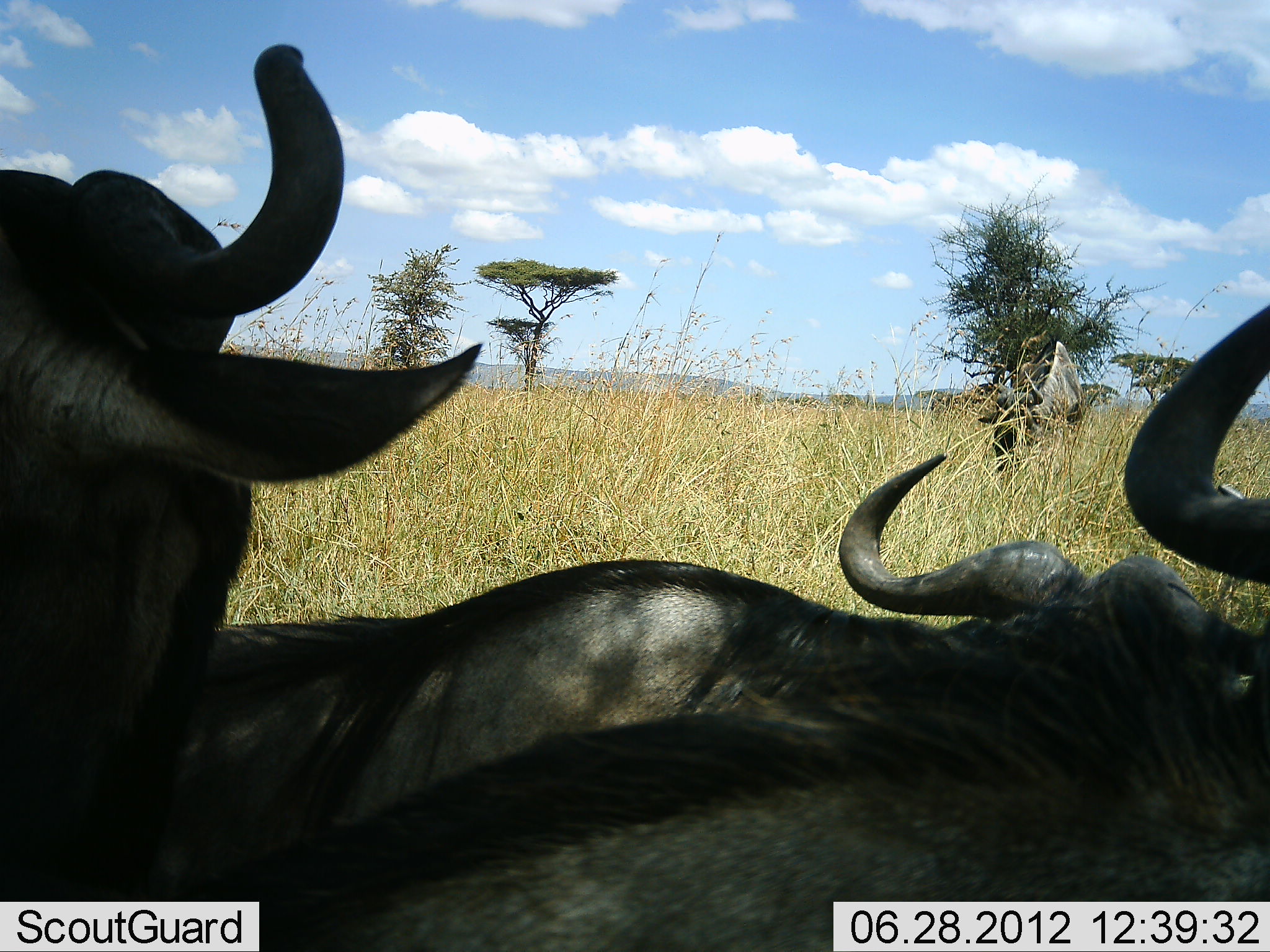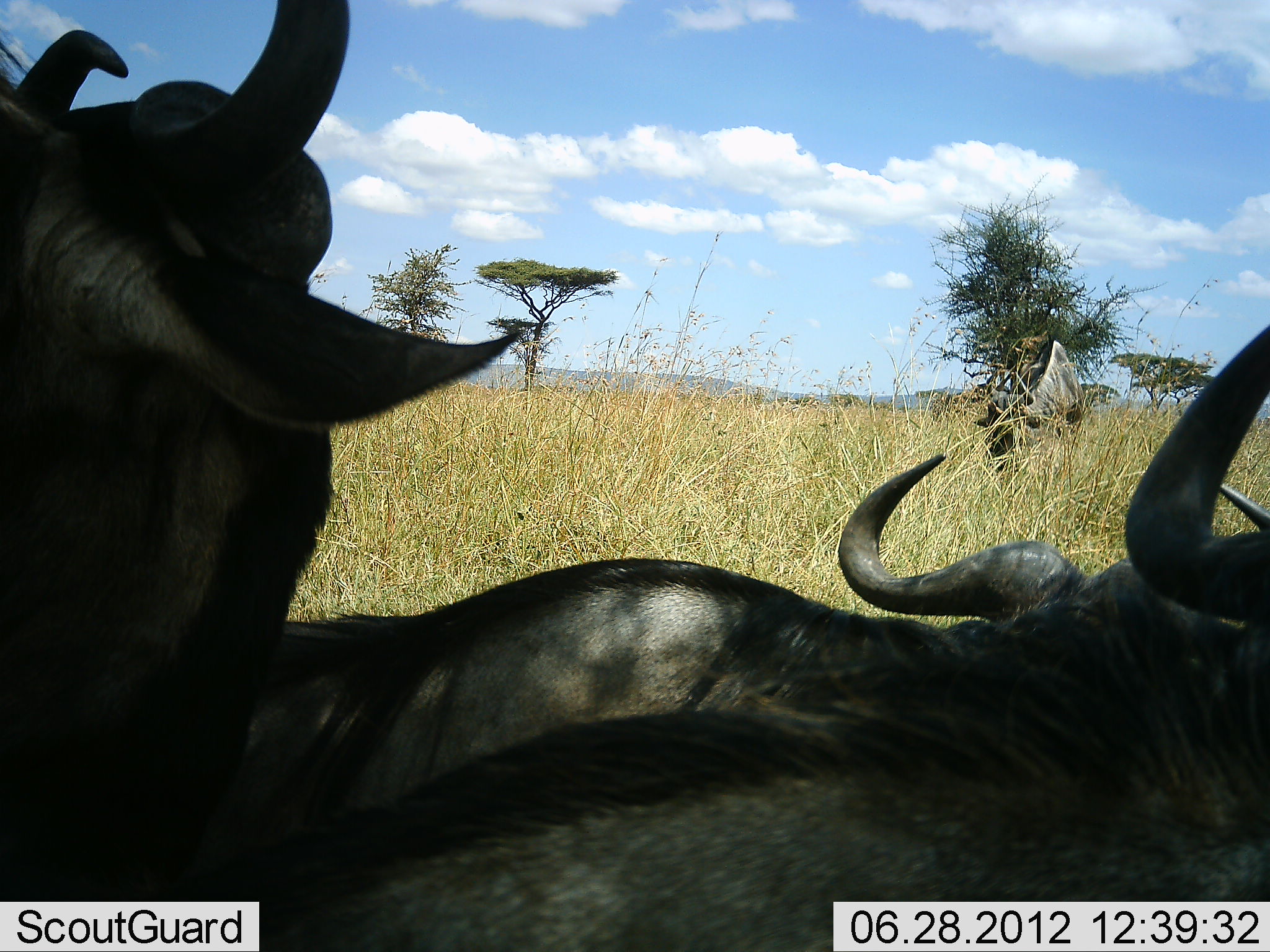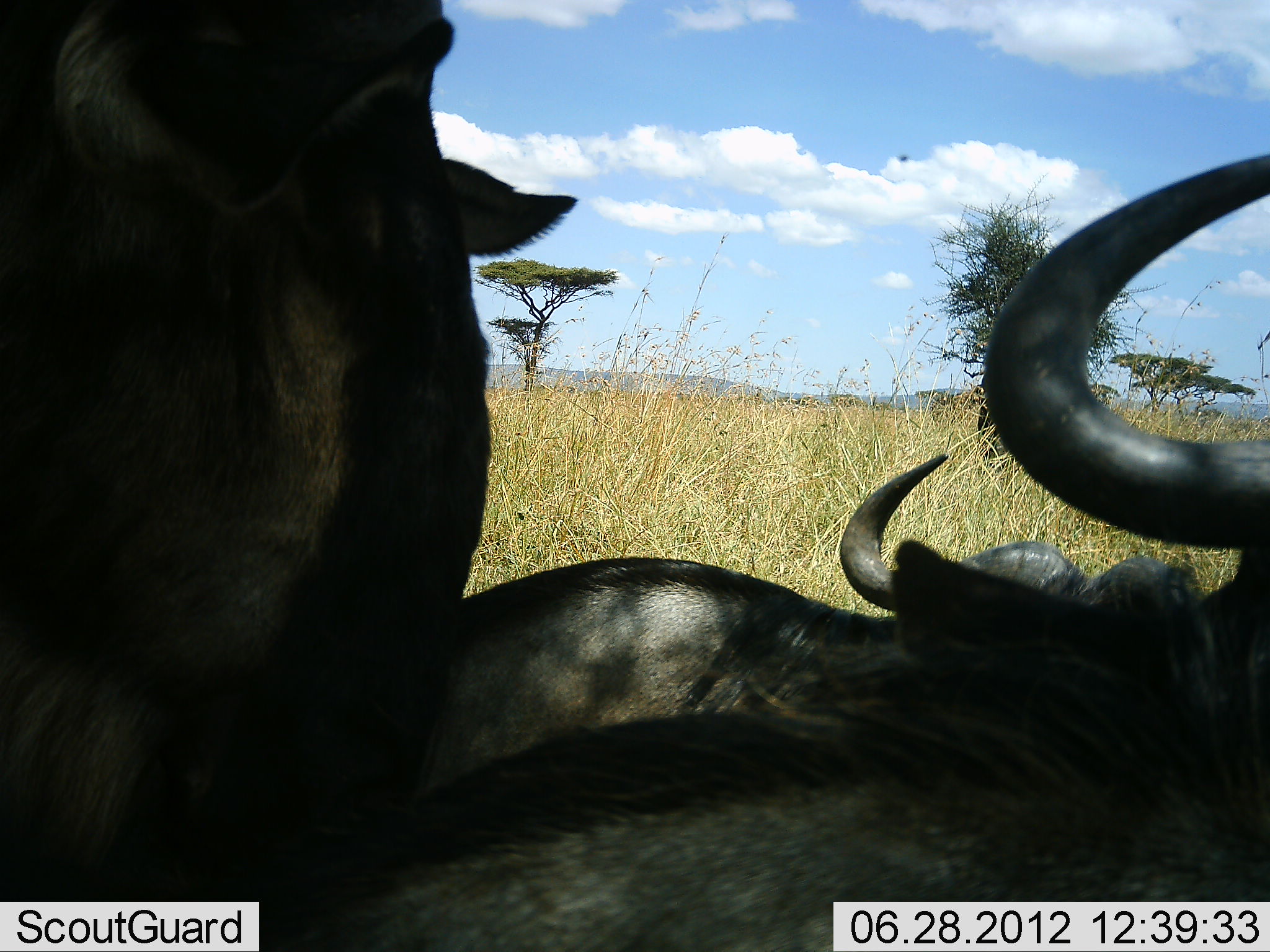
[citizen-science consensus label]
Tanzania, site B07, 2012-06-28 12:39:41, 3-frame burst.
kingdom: Animalia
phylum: Chordata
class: Mammalia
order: Artiodactyla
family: Bovidae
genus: Connochaetes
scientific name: Connochaetes taurinus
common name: blue wildebeest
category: wildebeest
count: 4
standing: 40%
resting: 90%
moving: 10%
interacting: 10%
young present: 0%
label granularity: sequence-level